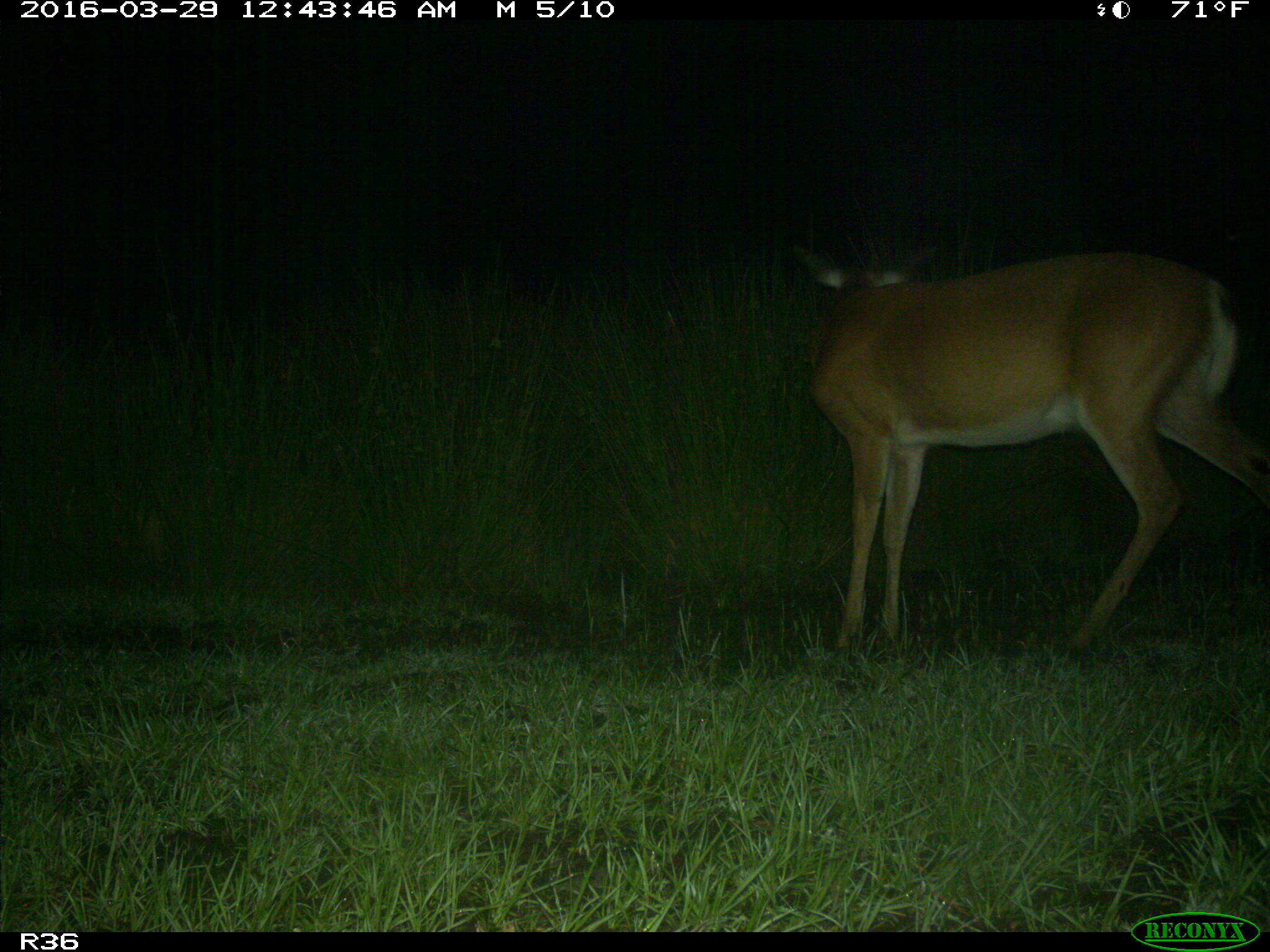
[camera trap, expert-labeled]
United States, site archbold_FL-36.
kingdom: Animalia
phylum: Chordata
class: Mammalia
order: Artiodactyla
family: Cervidae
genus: Odocoileus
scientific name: Odocoileus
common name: deer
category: unidentified deer